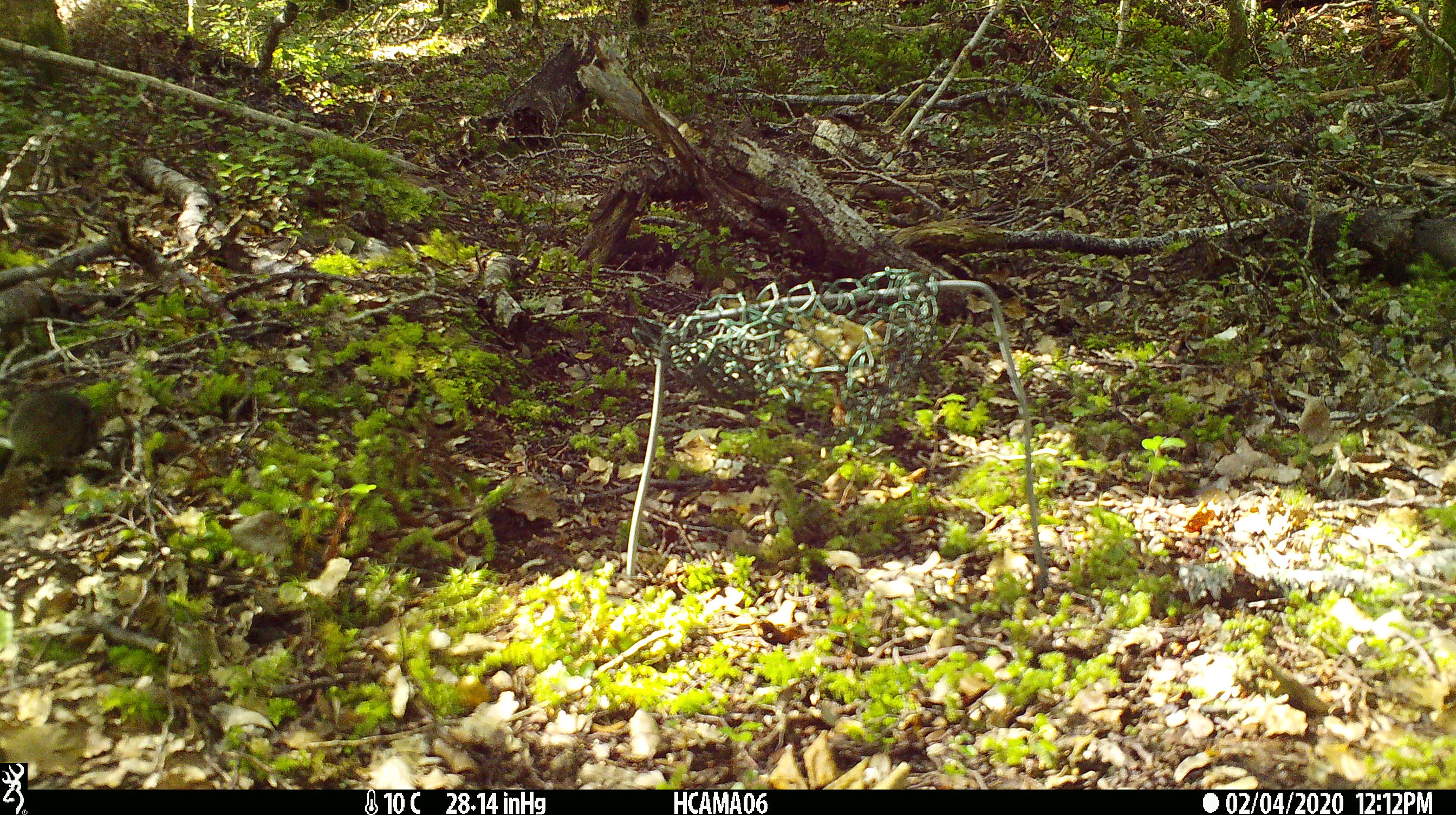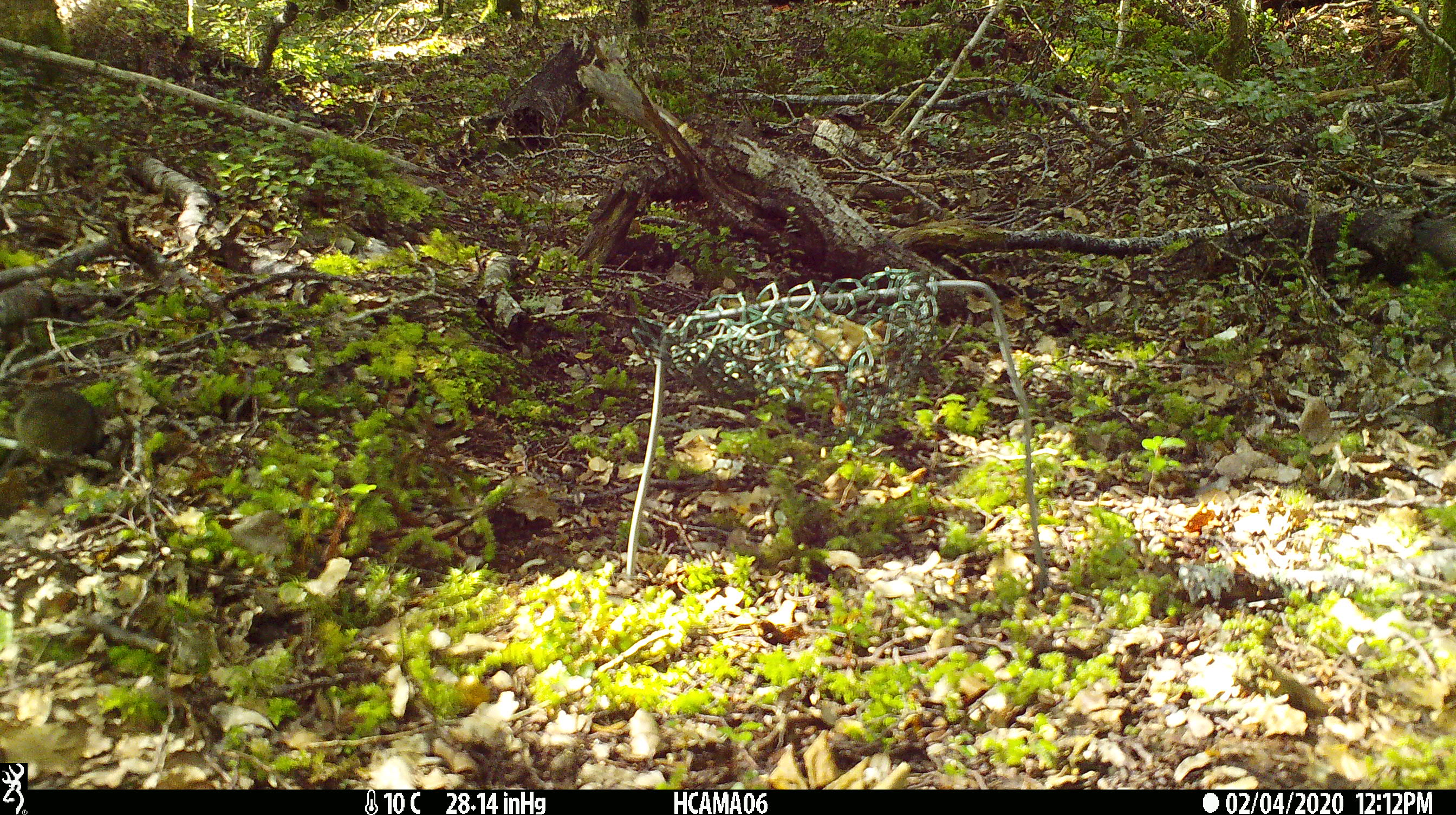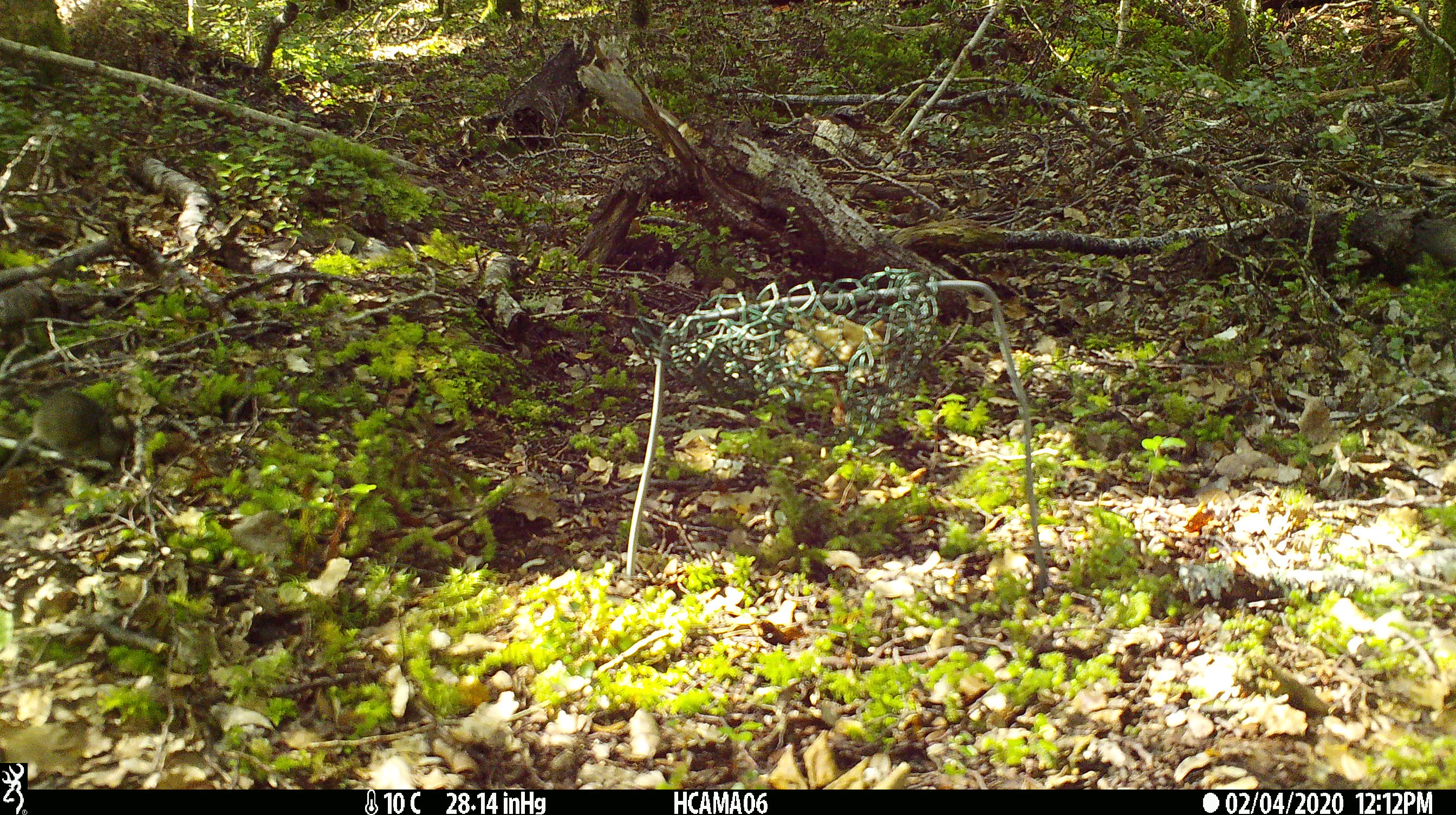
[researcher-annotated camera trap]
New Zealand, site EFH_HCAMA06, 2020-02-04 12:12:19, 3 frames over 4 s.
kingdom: Animalia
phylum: Chordata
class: Mammalia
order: Rodentia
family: Muridae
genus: Mus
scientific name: Mus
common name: mouse